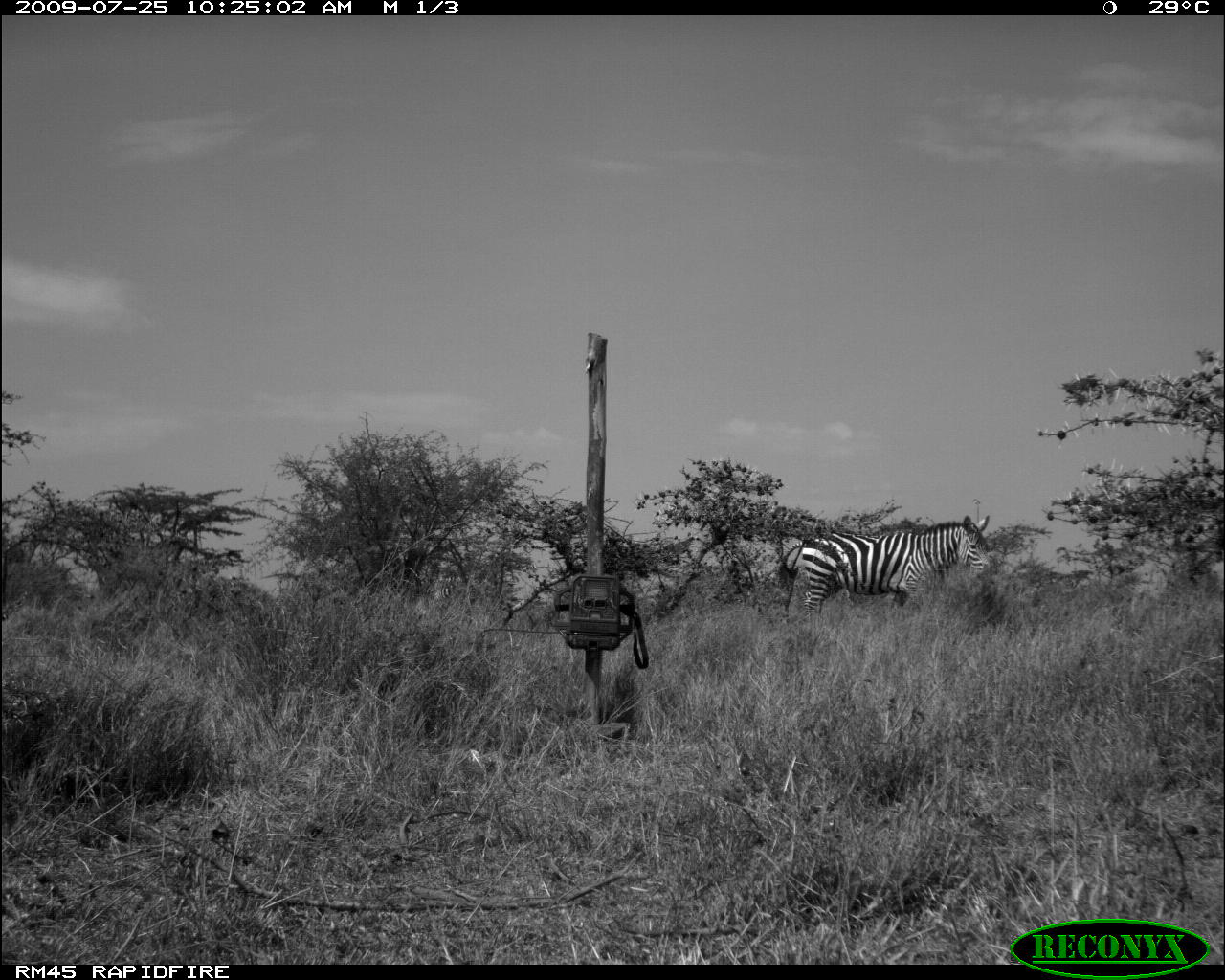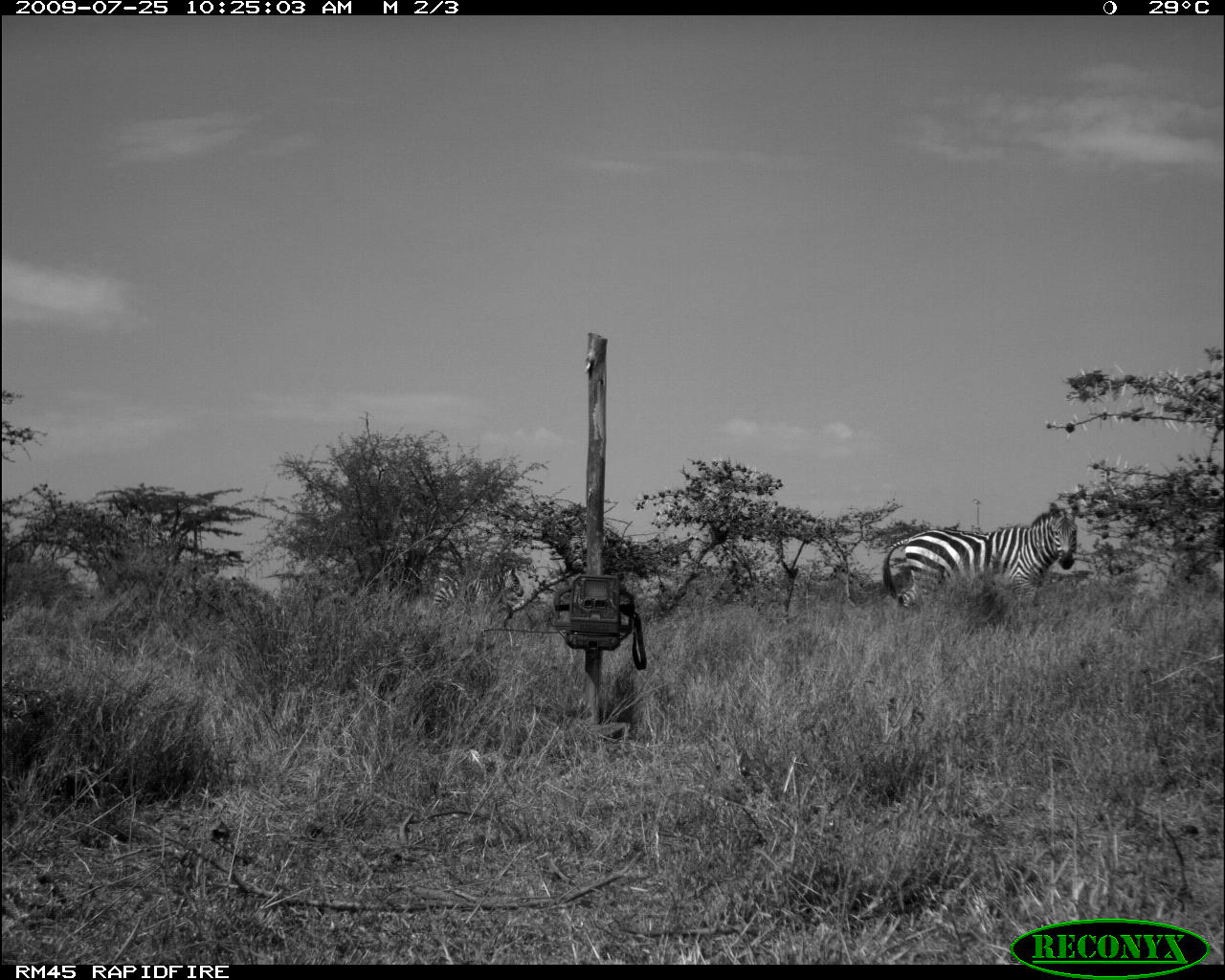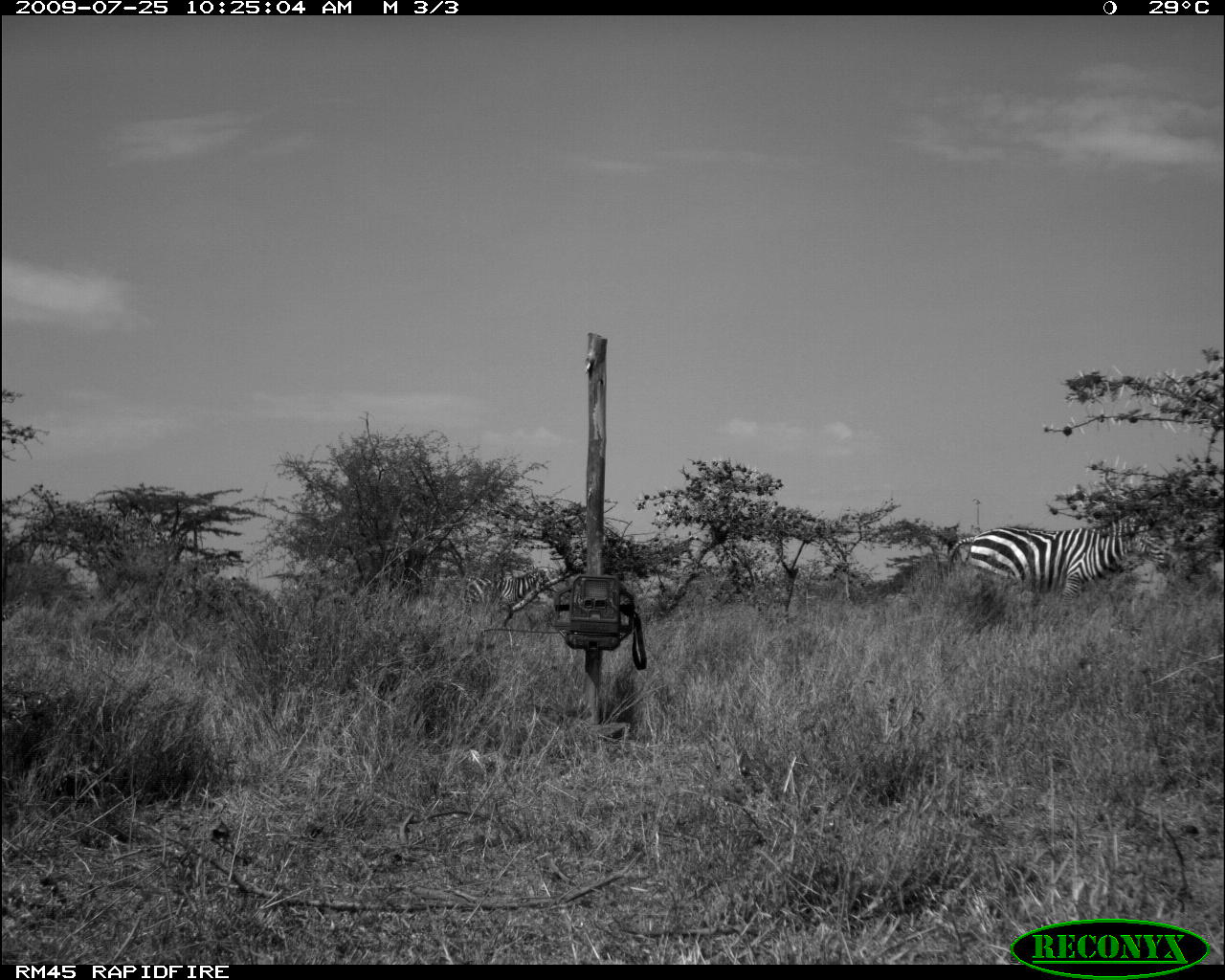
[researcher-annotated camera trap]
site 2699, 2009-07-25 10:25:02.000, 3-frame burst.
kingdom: Animalia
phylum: Chordata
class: Mammalia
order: Perissodactyla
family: Equidae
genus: Equus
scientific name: Equus quagga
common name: plains zebra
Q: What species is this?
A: Equus quagga (plains zebra).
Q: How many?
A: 1.